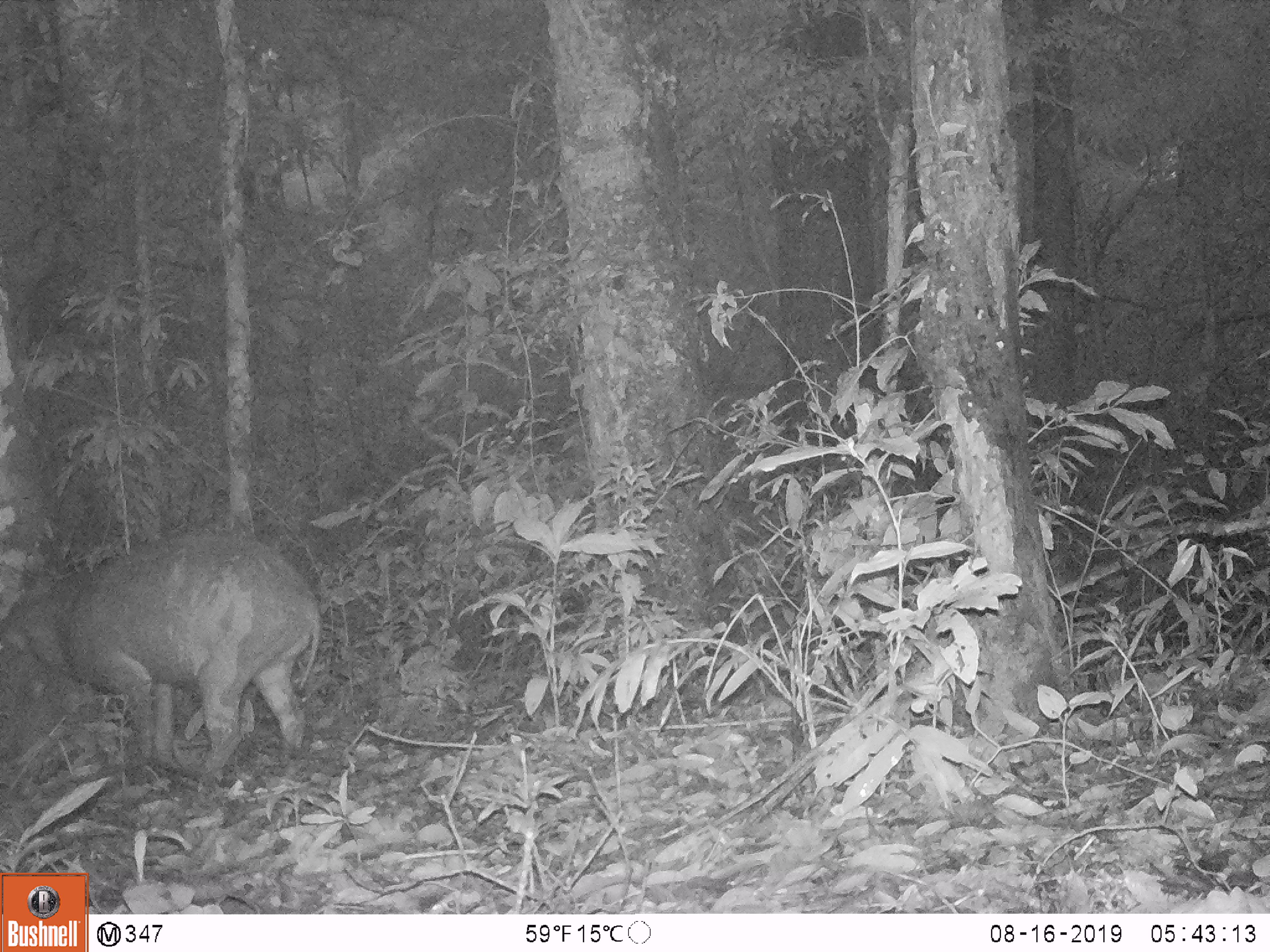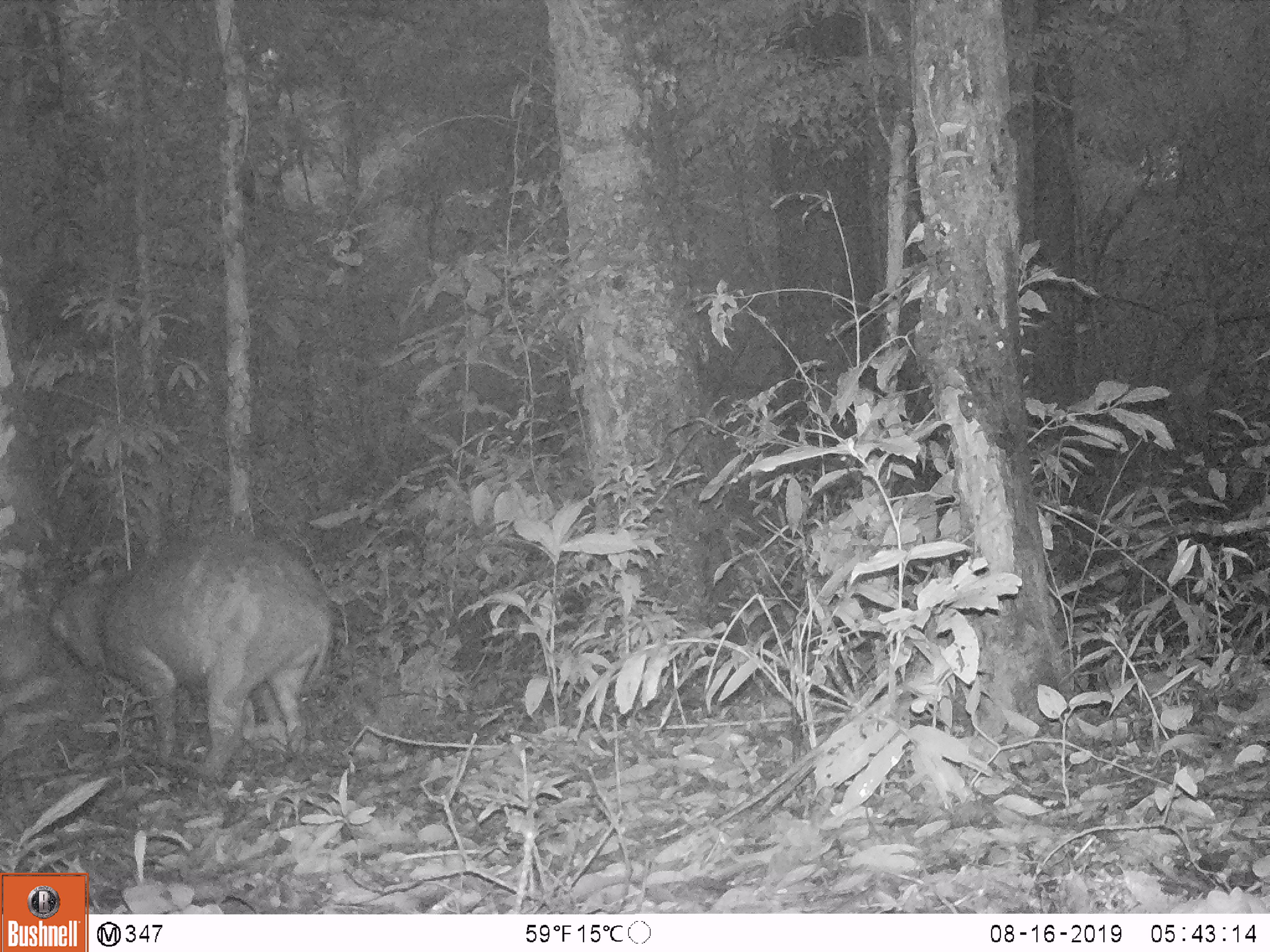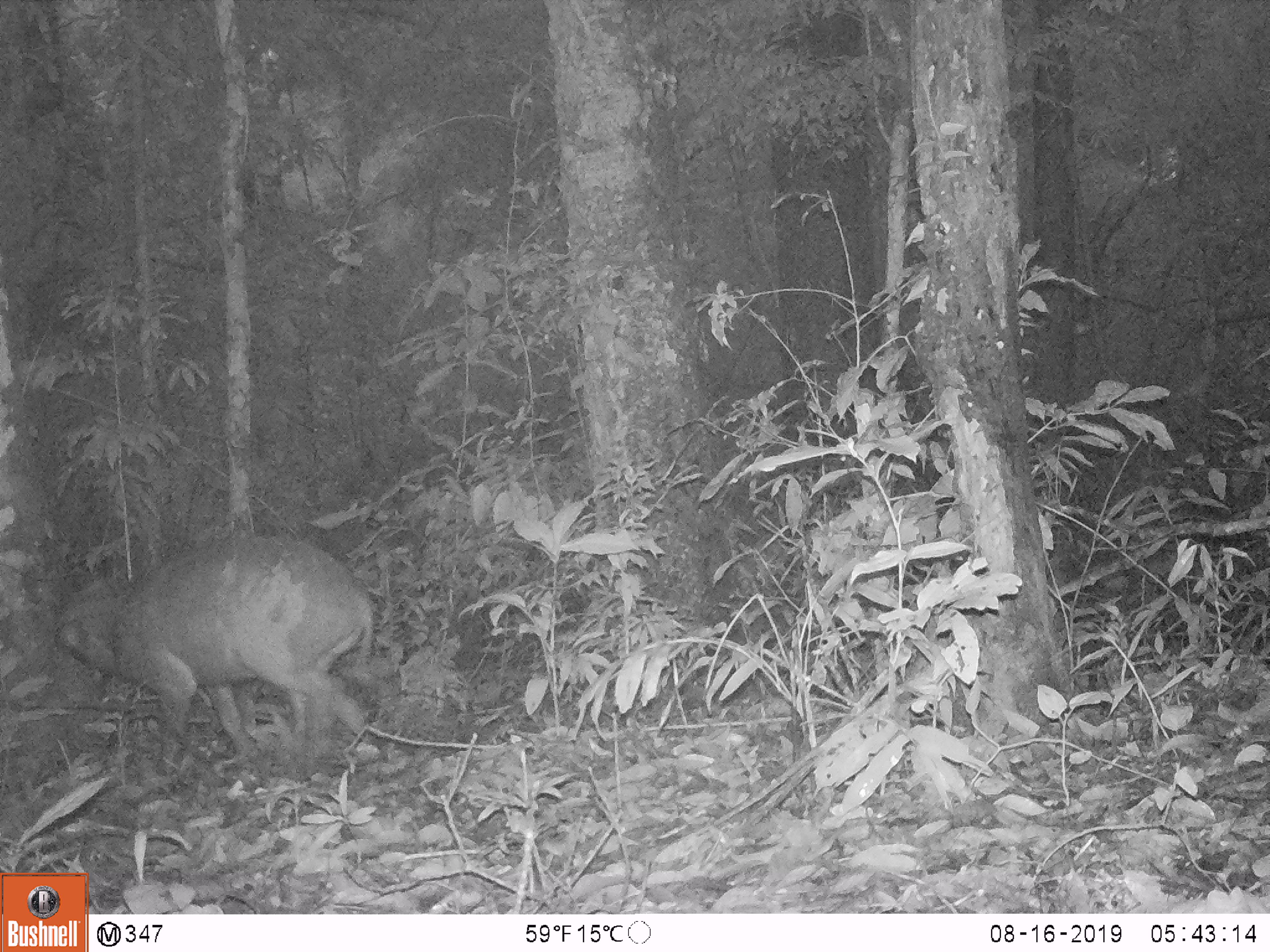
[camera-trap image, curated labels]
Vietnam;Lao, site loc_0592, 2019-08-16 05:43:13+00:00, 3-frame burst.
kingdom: Animalia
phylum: Chordata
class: Mammalia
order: Artiodactyla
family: Suidae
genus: Sus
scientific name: Sus scrofa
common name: eurasian wild pig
Eurasian wild pig (Sus scrofa). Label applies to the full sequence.